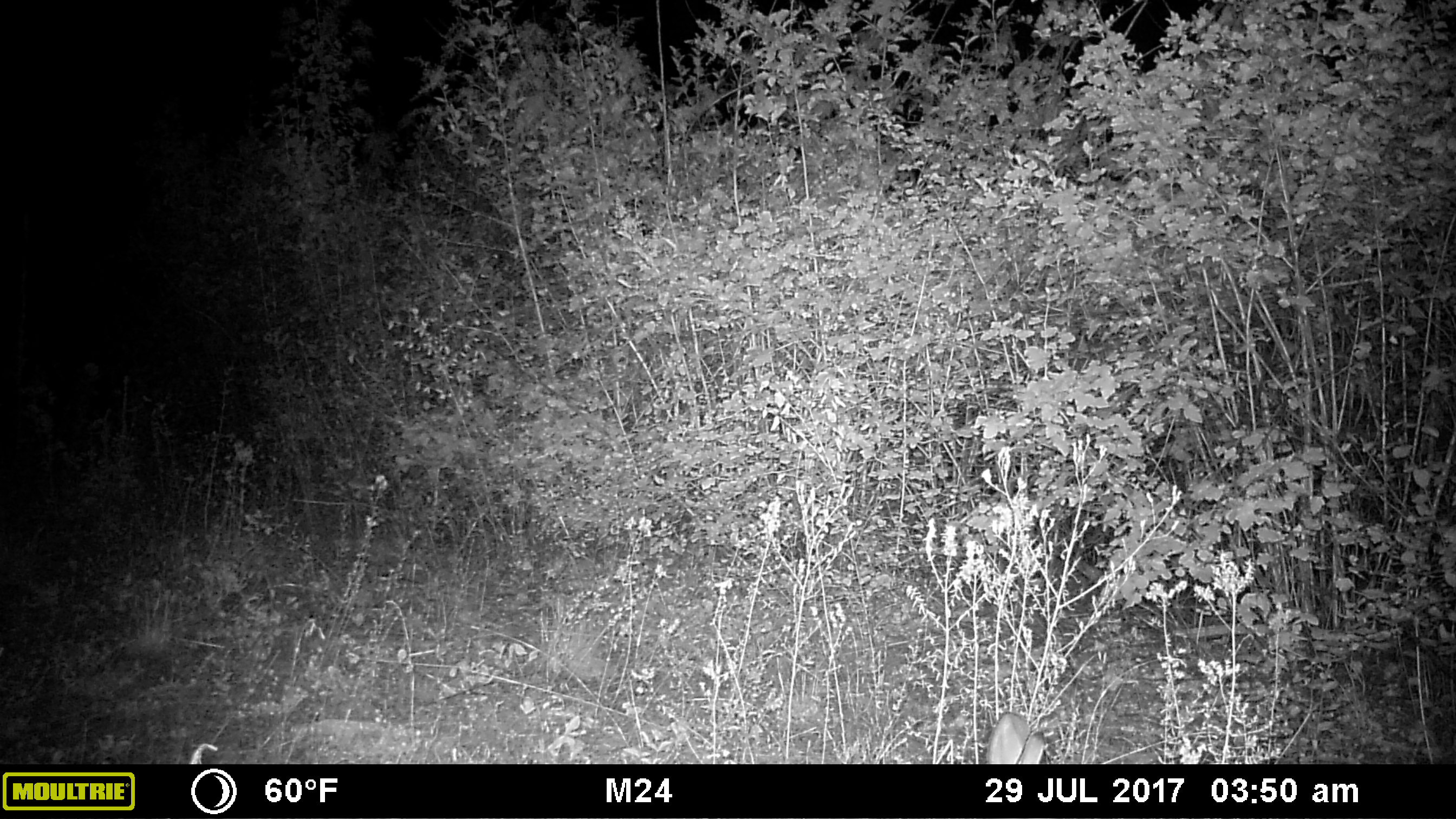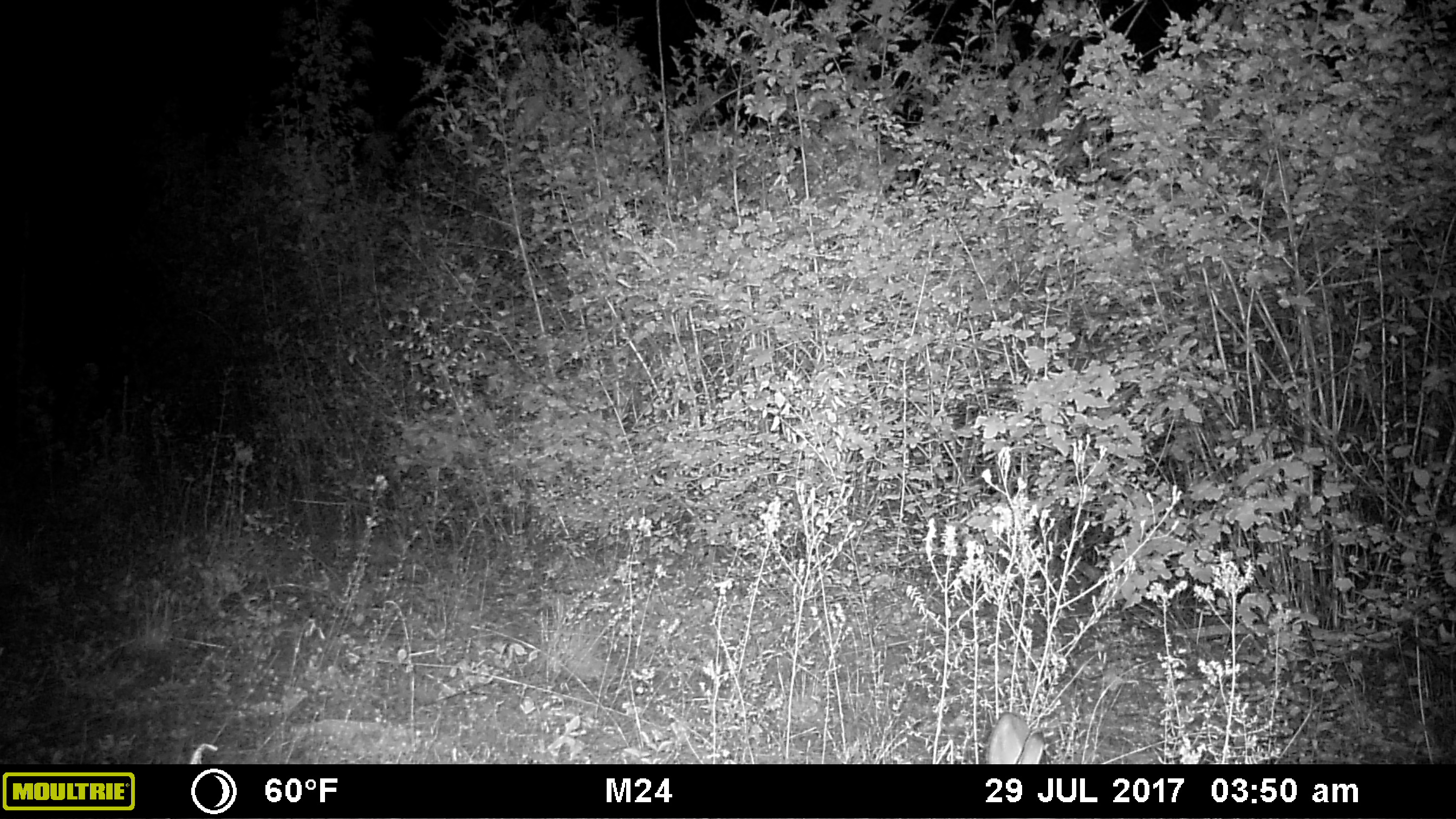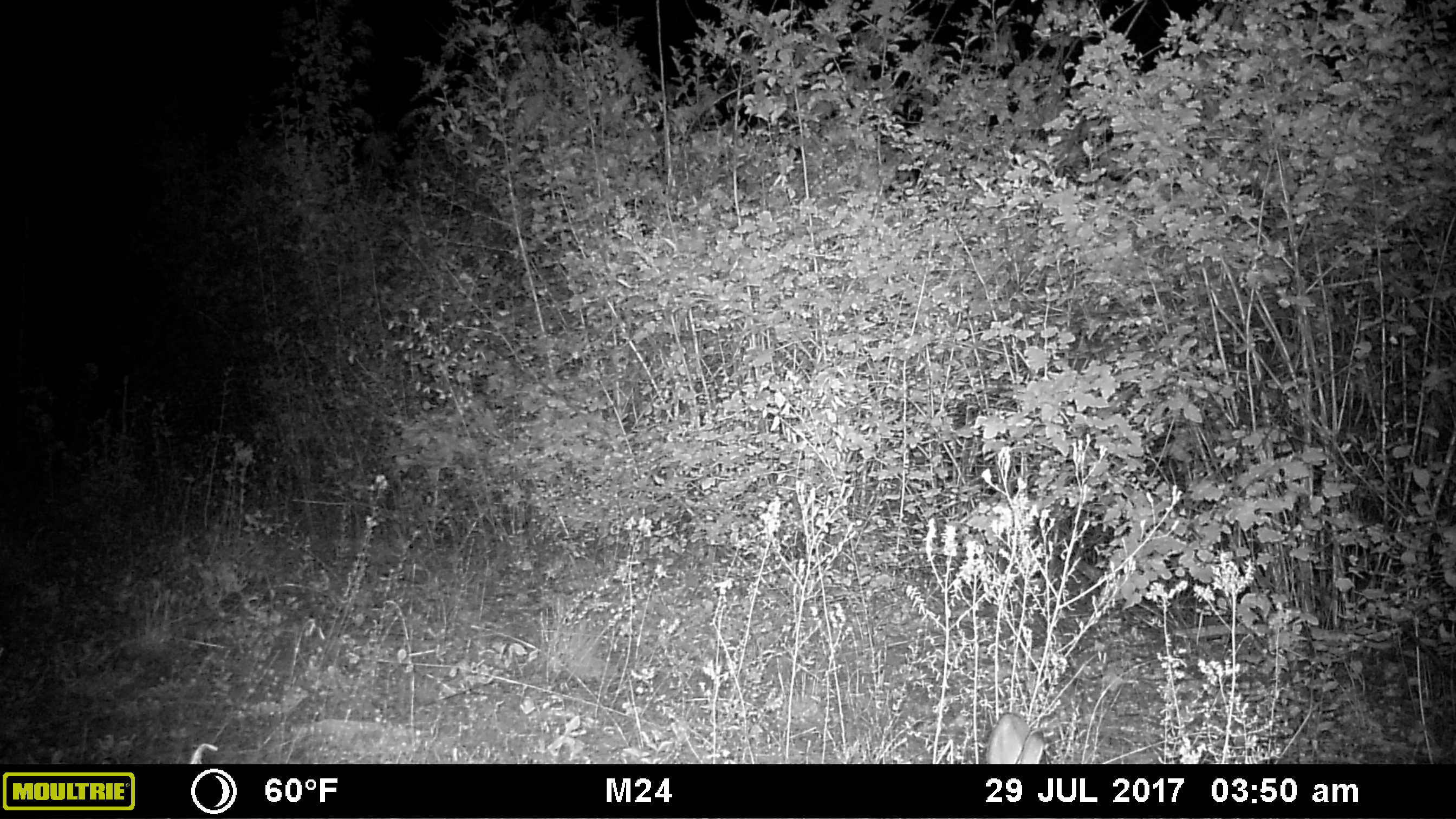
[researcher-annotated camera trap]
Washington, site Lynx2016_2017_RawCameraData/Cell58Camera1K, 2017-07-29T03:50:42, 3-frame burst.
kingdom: Animalia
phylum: Chordata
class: Mammalia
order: Lagomorpha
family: Leporidae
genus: Lepus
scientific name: Lepus americanus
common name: snowshoe hare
Lepus americanus (snowshoe hare). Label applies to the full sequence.